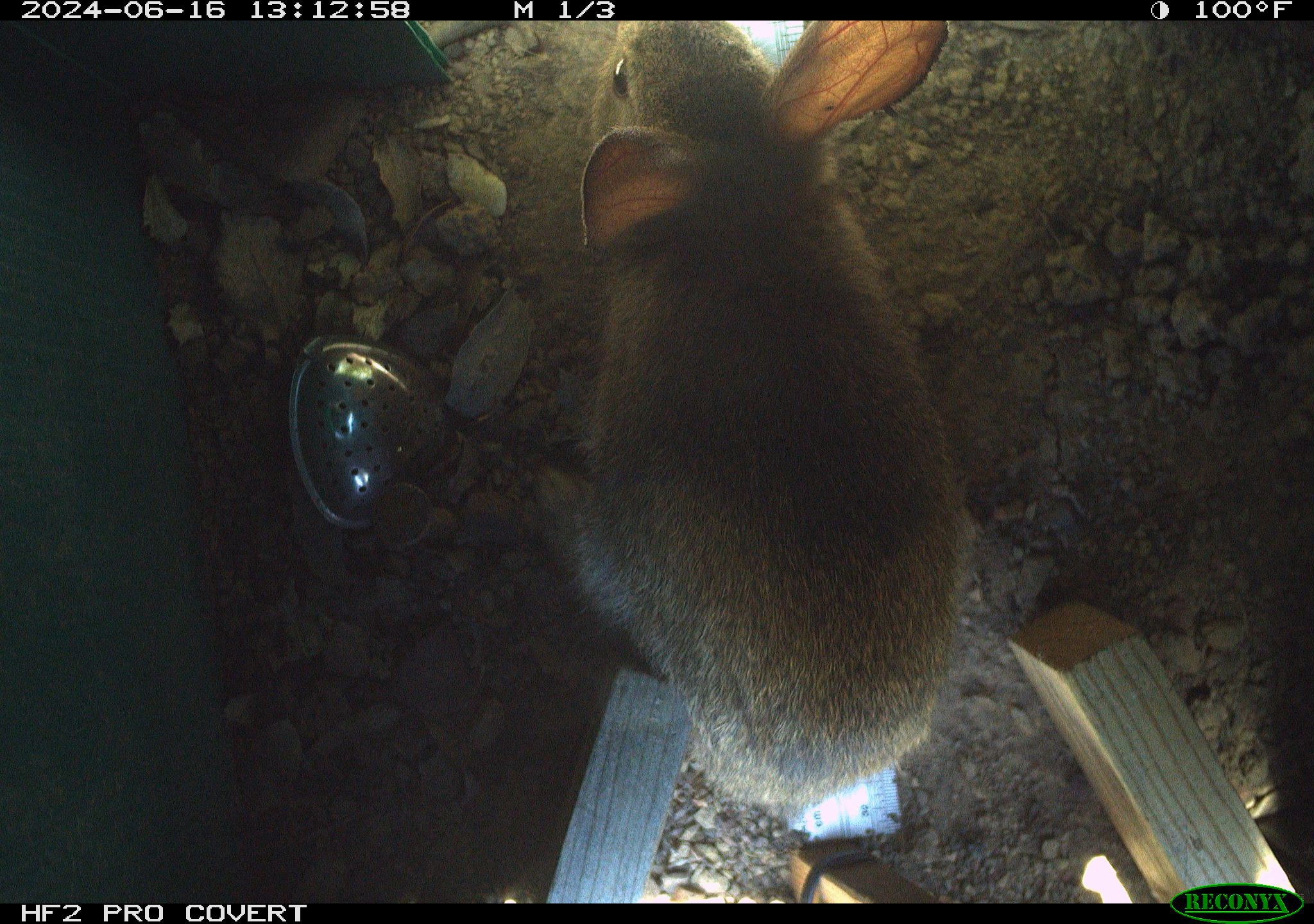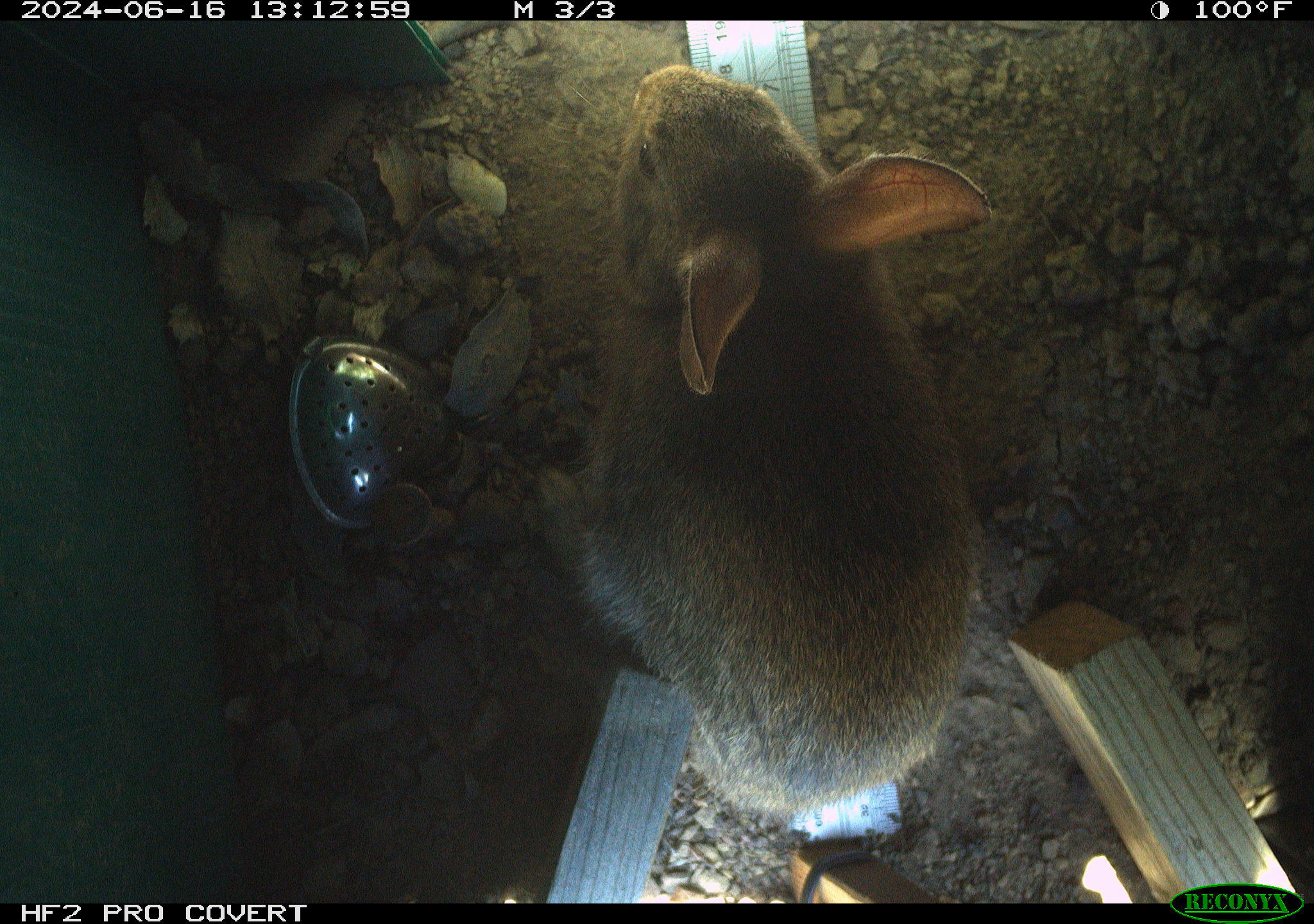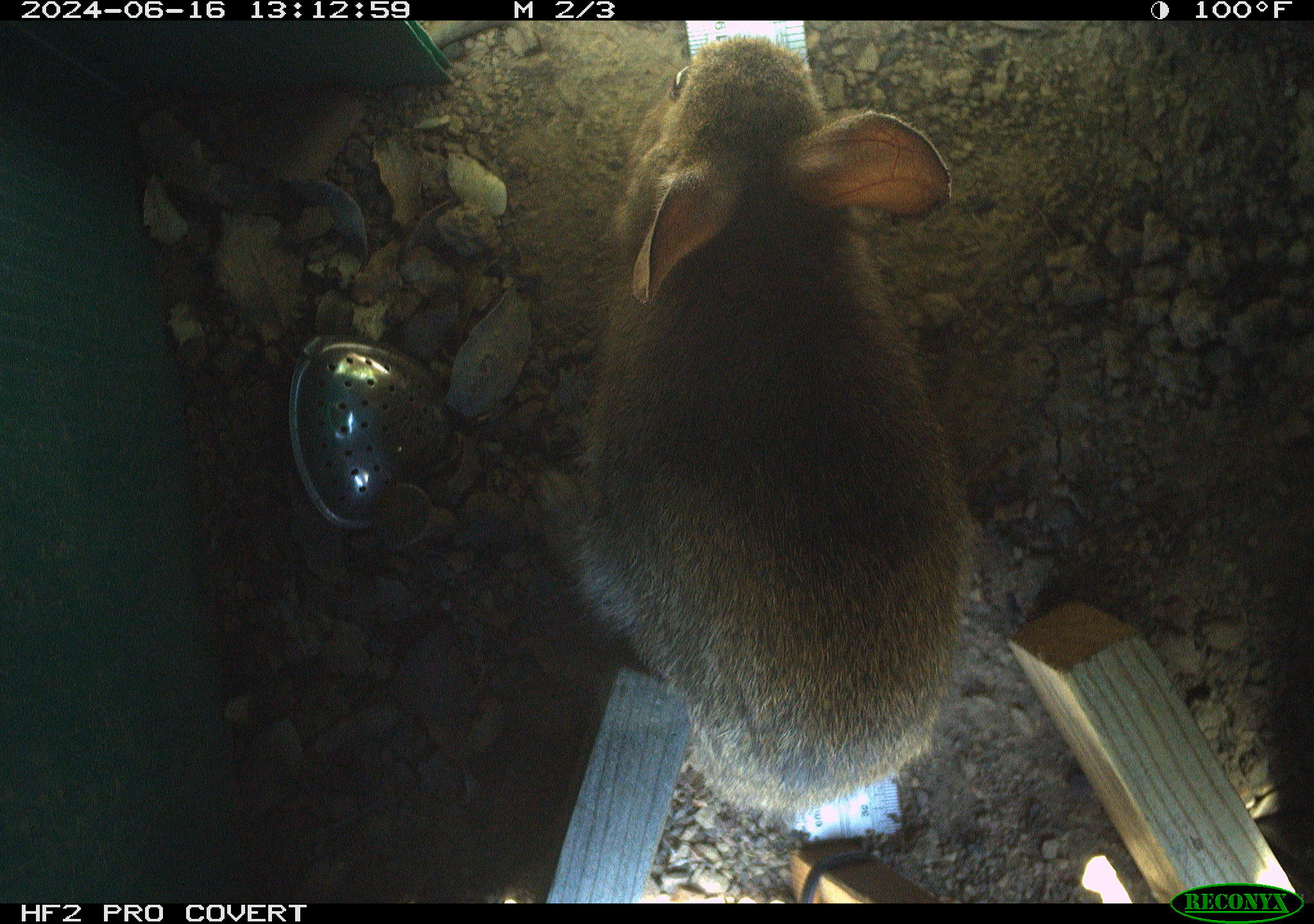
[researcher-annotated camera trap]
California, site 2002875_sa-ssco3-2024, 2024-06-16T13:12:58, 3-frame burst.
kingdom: Animalia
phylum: Chordata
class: Mammalia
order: Lagomorpha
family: Leporidae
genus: Sylvilagus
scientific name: Sylvilagus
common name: cottontail rabbits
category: sylvilagus species